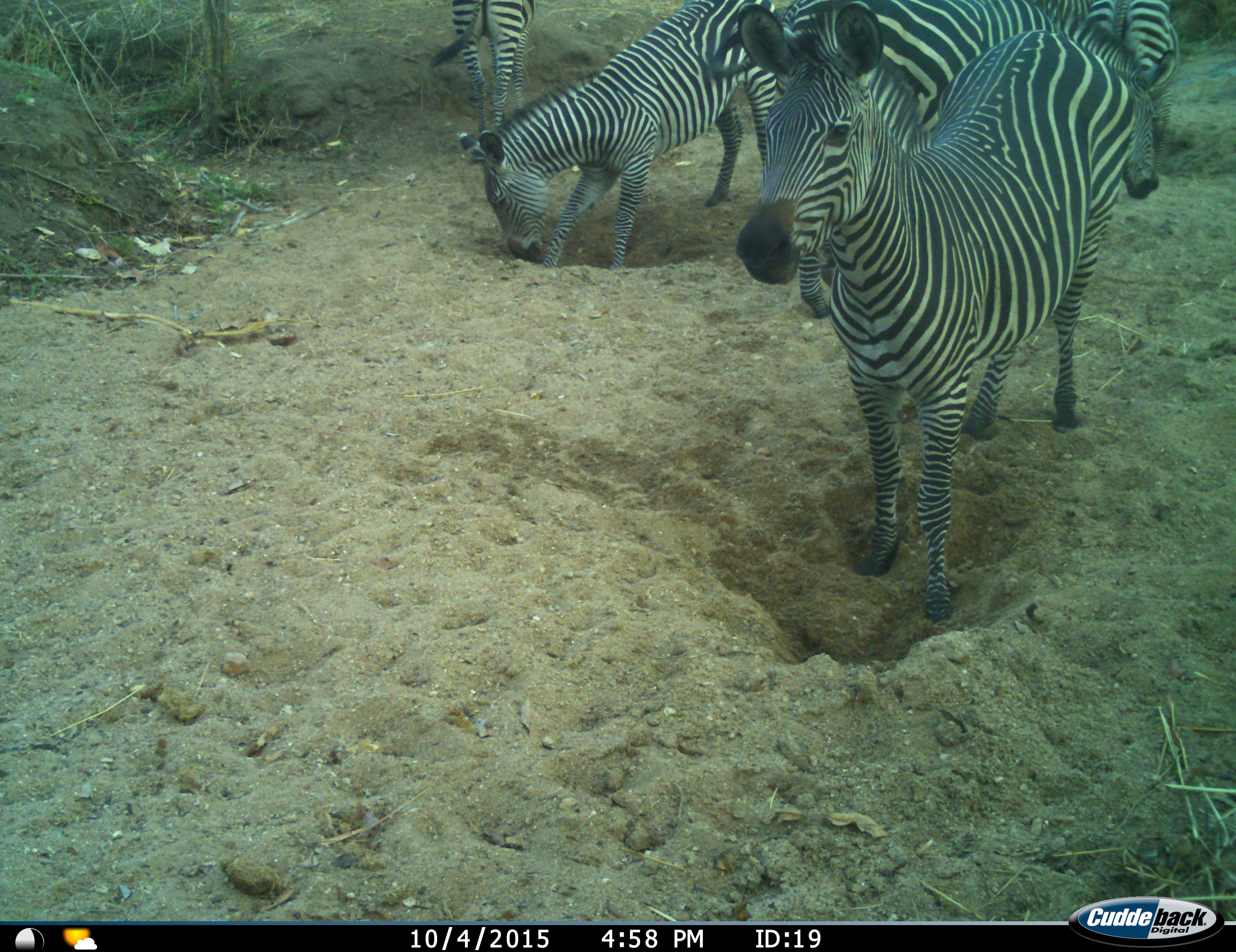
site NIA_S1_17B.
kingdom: Animalia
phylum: Chordata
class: Mammalia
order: Perissodactyla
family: Equidae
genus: Equus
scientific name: Equus quagga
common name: plains zebra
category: zebraplains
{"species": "zebraplains (plains zebra) (Equus quagga)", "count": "5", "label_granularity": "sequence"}